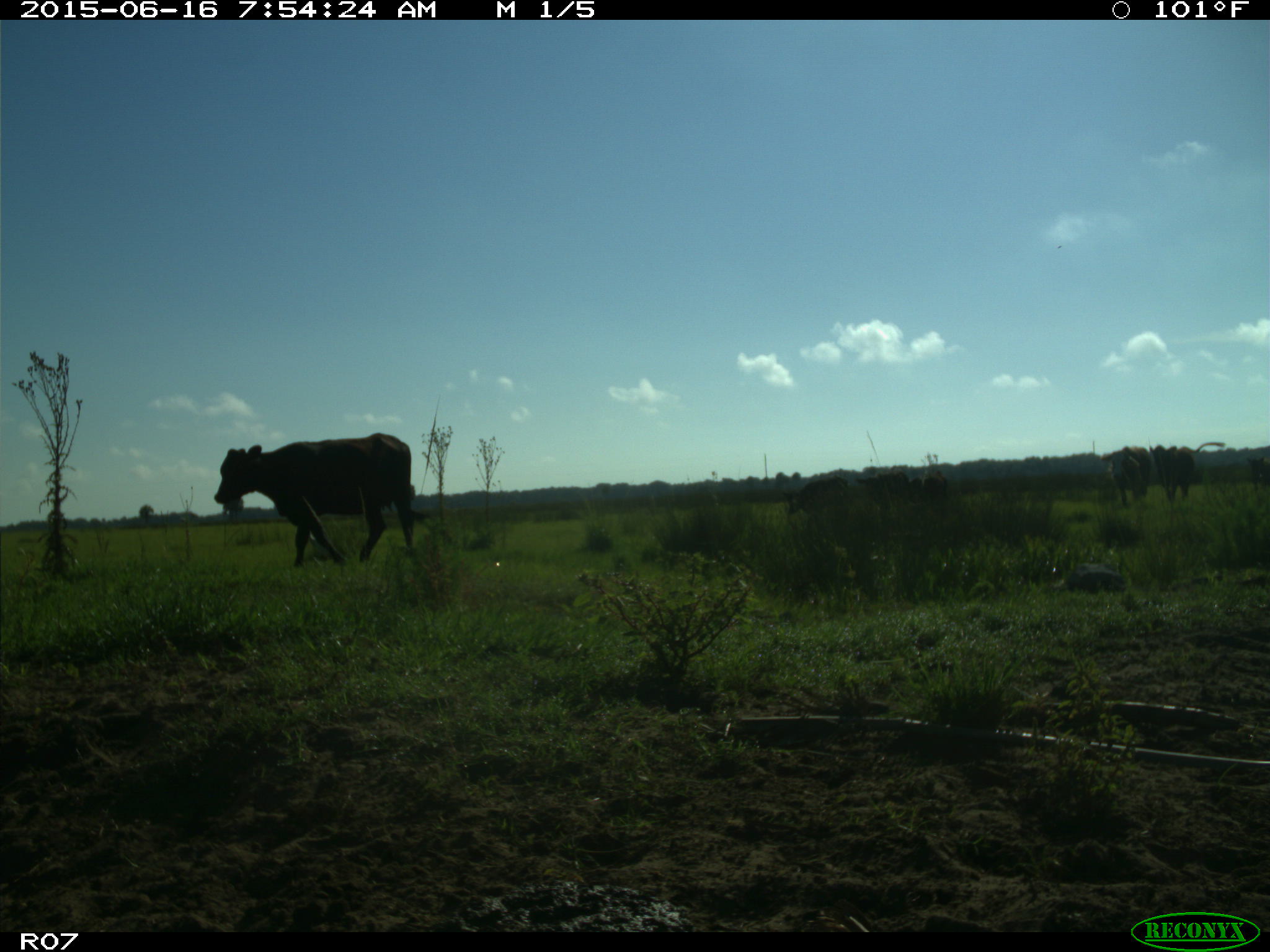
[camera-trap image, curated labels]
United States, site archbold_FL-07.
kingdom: Animalia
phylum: Chordata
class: Mammalia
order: Artiodactyla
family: Bovidae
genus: Bos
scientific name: Bos taurus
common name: domestic cow